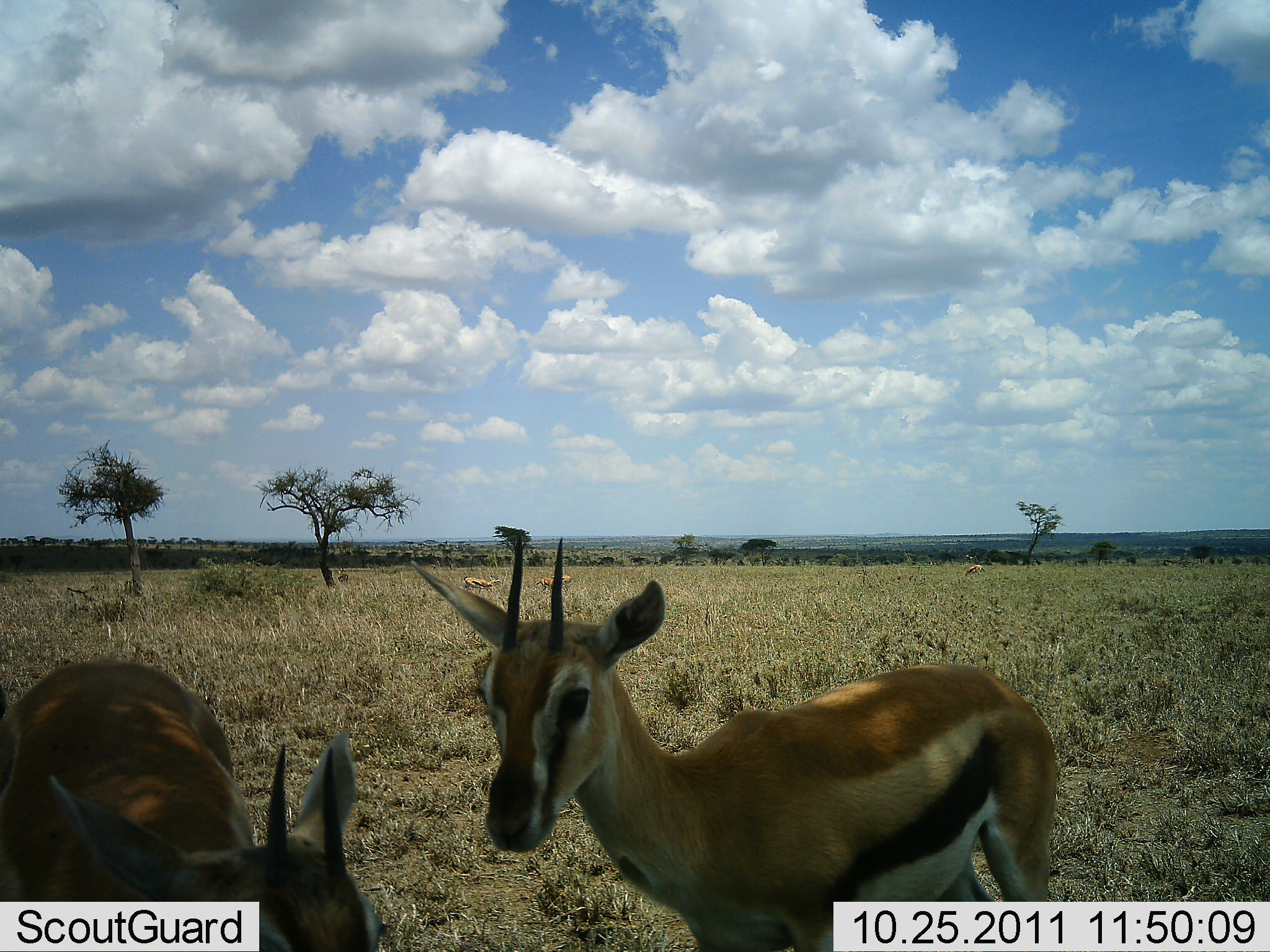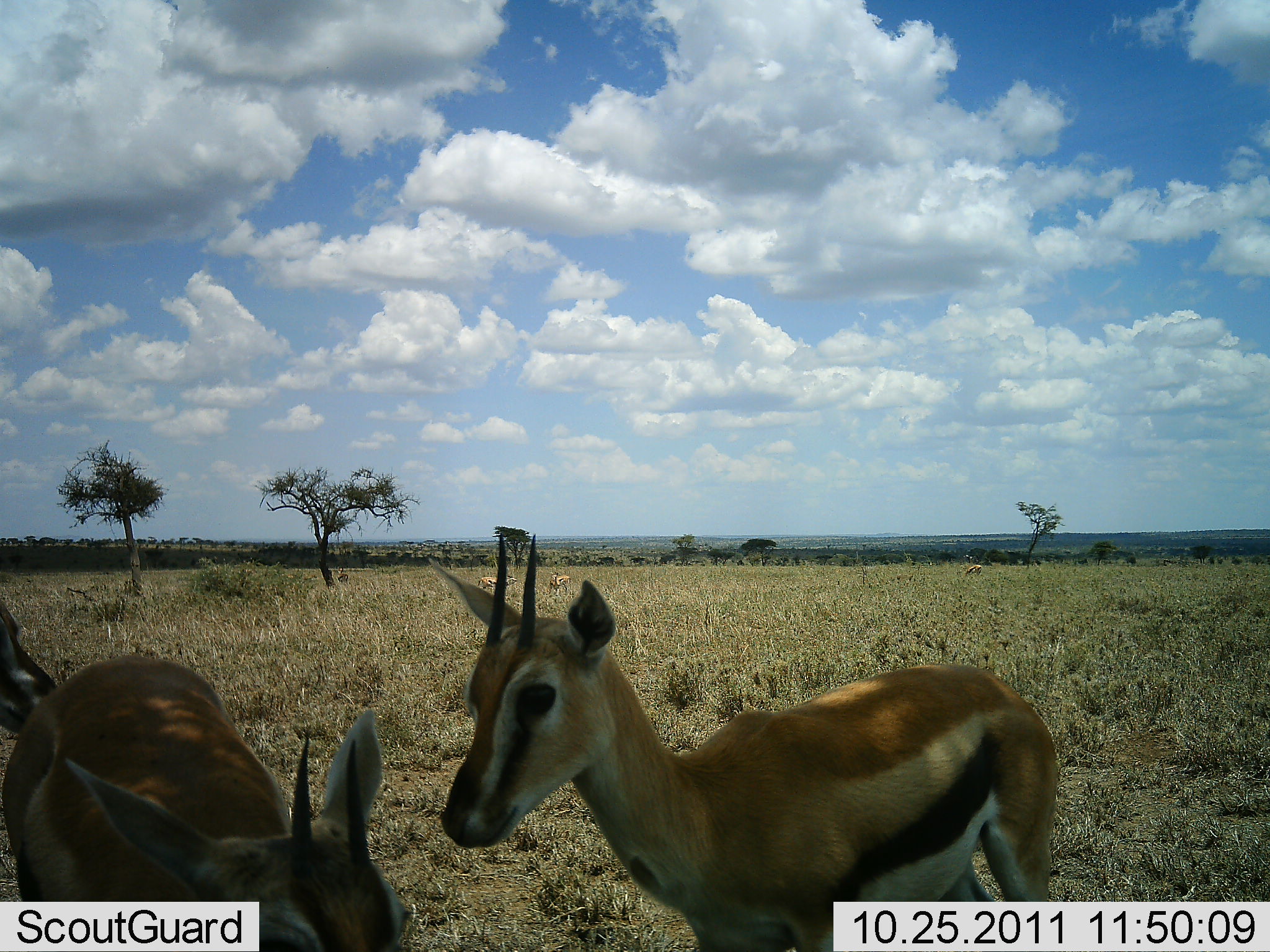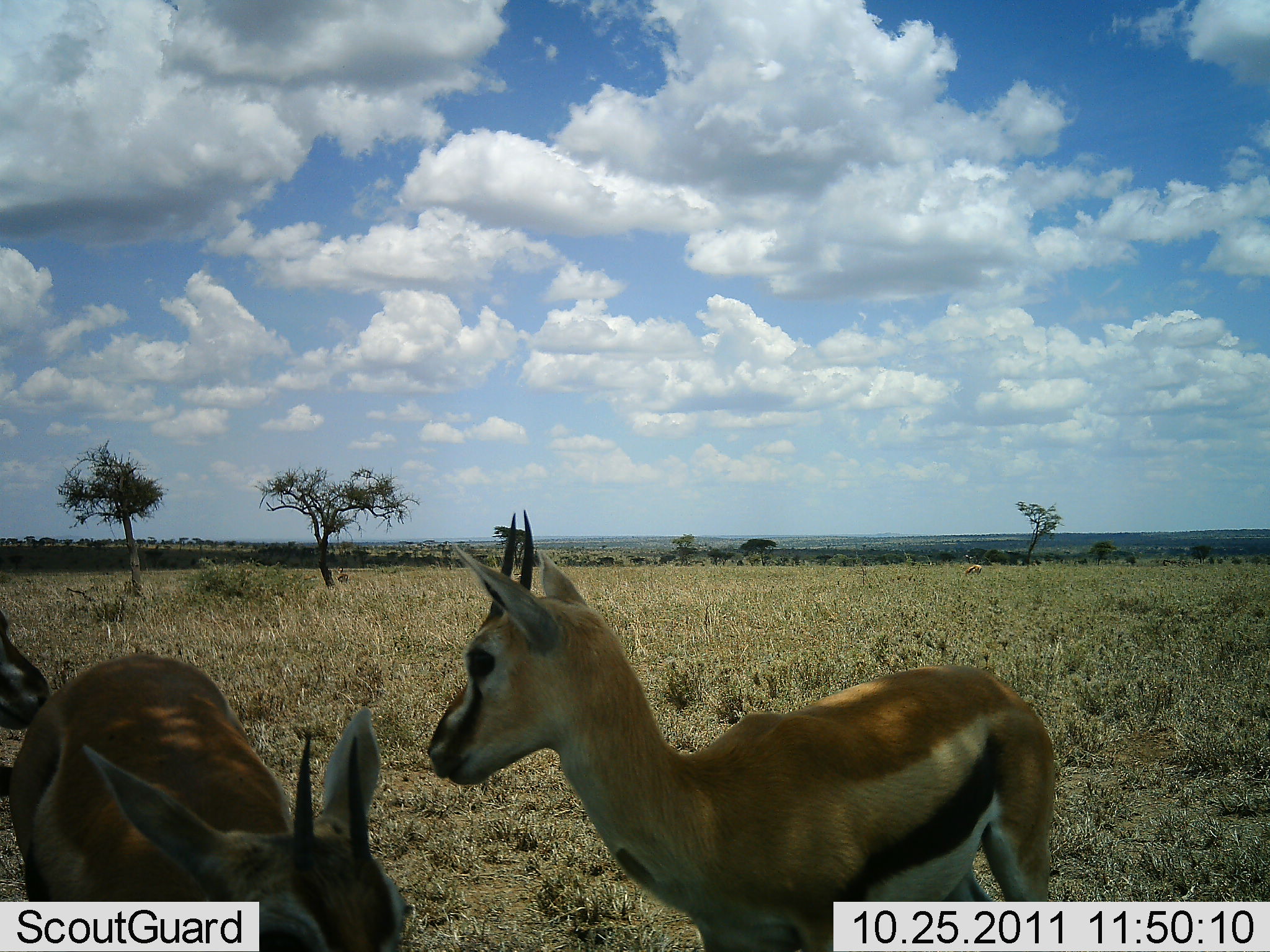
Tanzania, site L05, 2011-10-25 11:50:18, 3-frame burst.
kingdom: Animalia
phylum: Chordata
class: Mammalia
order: Artiodactyla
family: Bovidae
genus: Eudorcas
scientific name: Eudorcas thomsonii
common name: thomson's gazelle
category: gazellethomsons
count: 3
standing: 100%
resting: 6%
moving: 0%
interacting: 0%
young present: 0%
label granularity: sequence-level